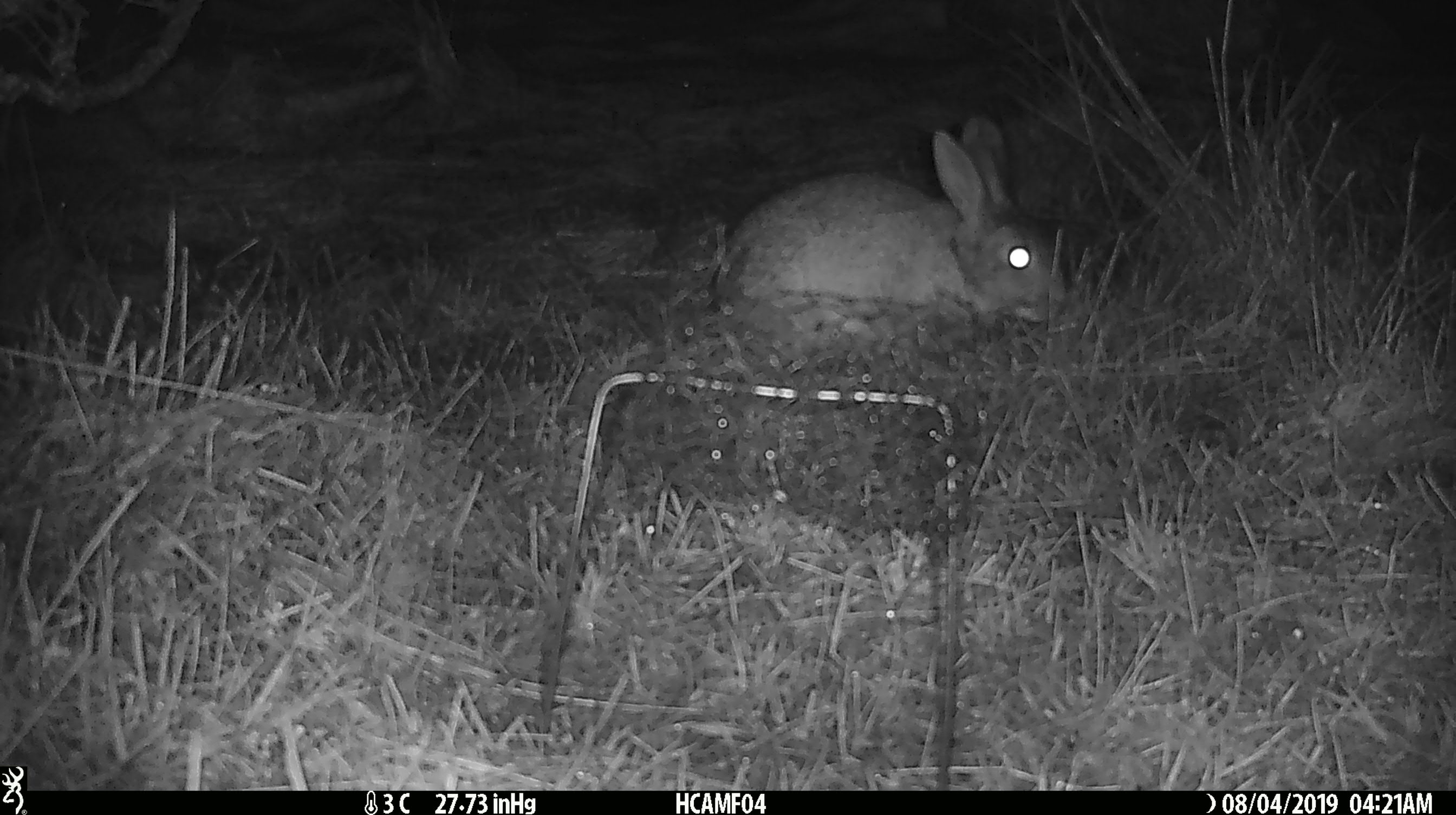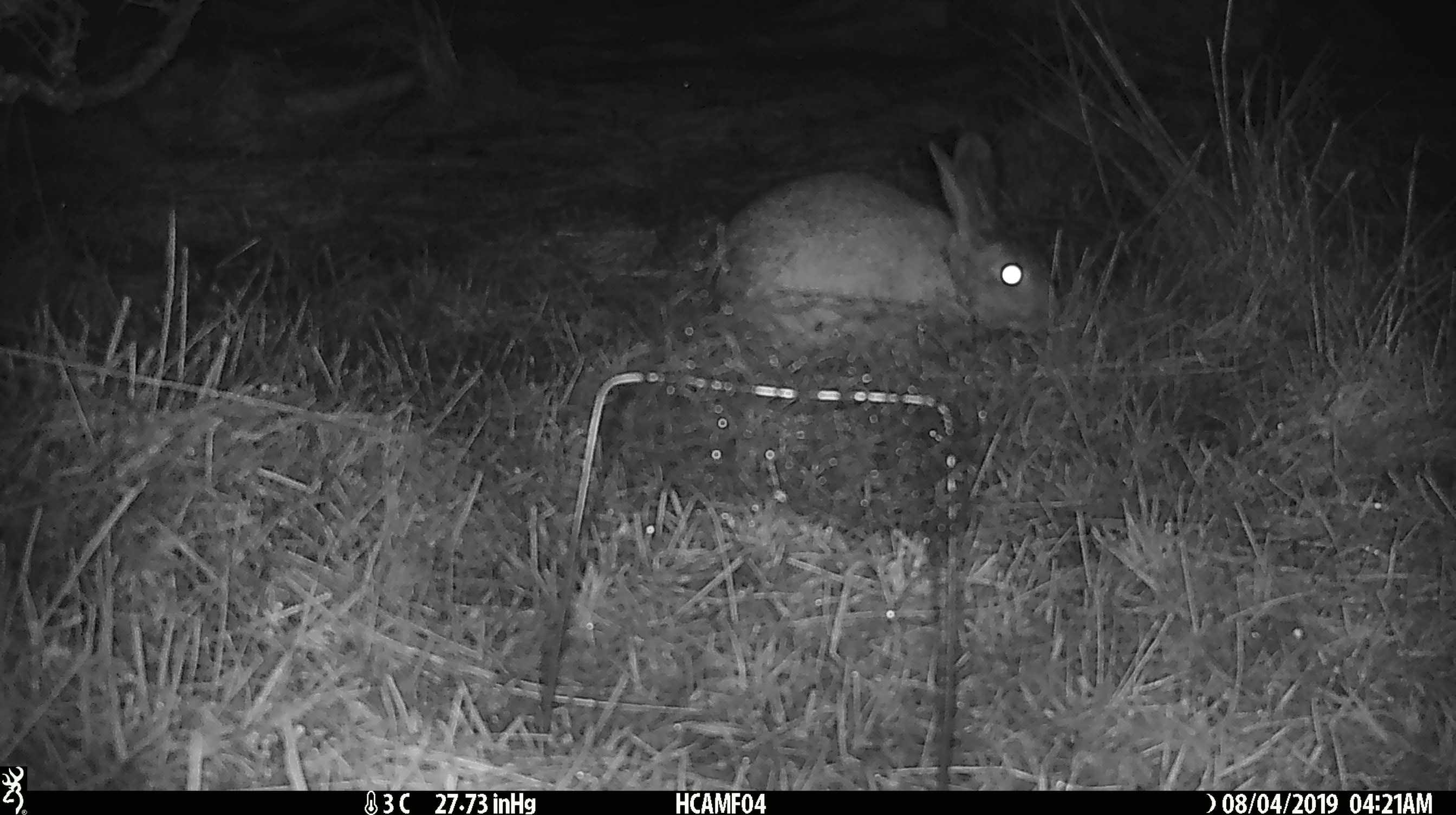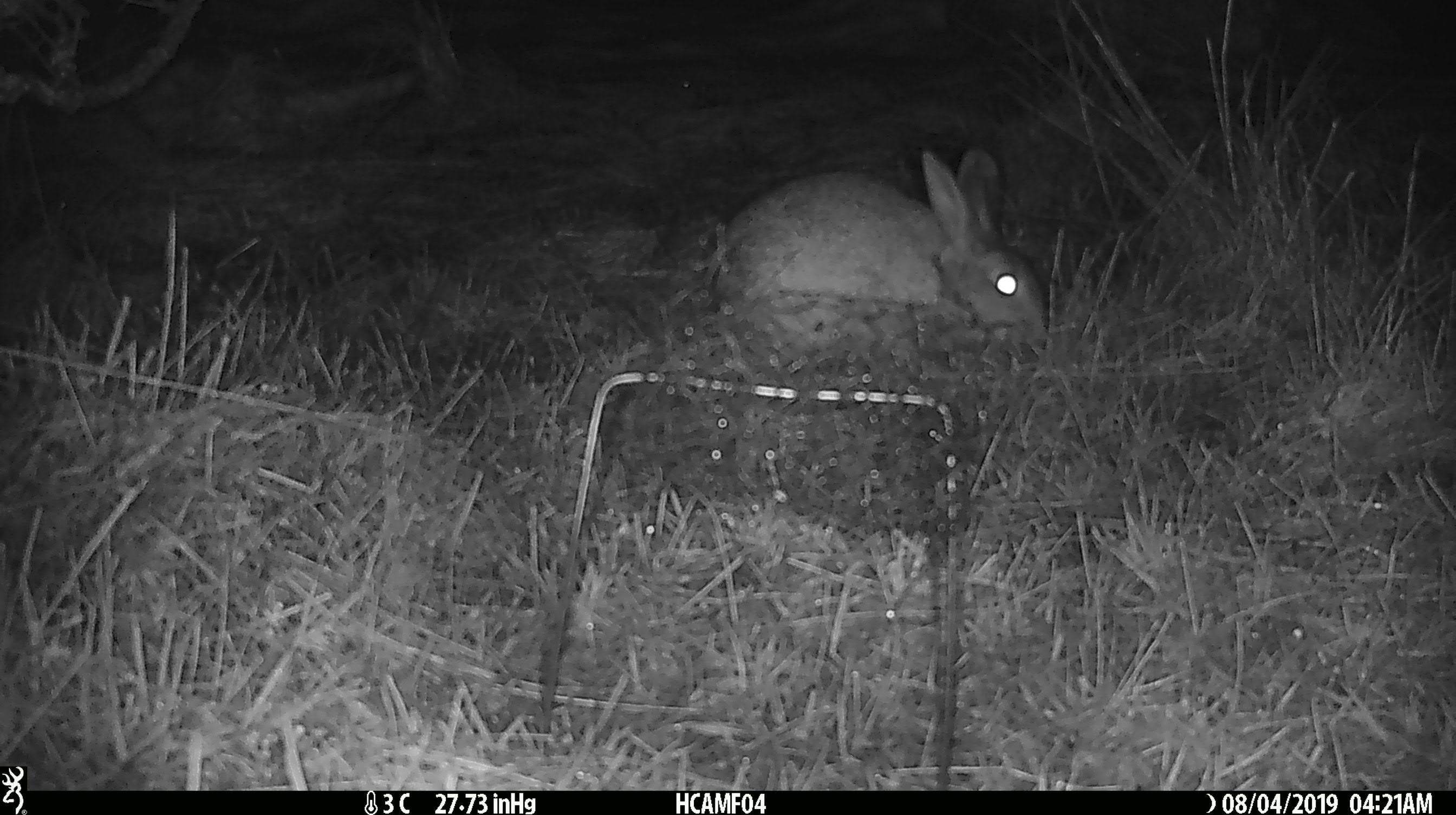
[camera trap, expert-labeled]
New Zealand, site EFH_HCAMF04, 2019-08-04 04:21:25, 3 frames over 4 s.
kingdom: Animalia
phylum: Chordata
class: Mammalia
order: Lagomorpha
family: Leporidae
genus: Lepus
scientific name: Lepus europaeus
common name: brown hare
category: hare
Hare (brown hare) (Lepus europaeus).